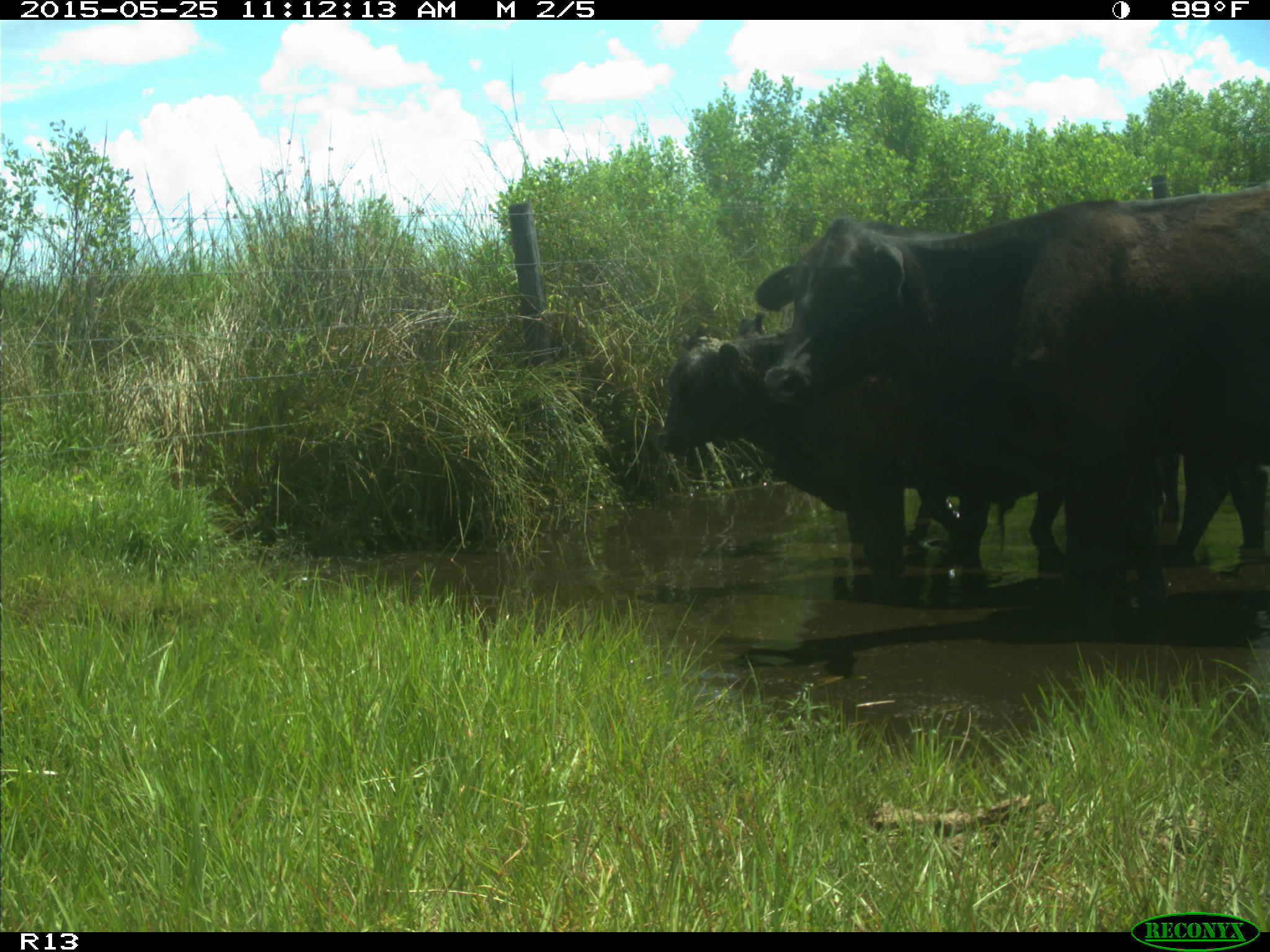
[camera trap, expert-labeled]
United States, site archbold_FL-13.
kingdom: Animalia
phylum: Chordata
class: Mammalia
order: Artiodactyla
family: Bovidae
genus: Bos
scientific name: Bos taurus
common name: domestic cow